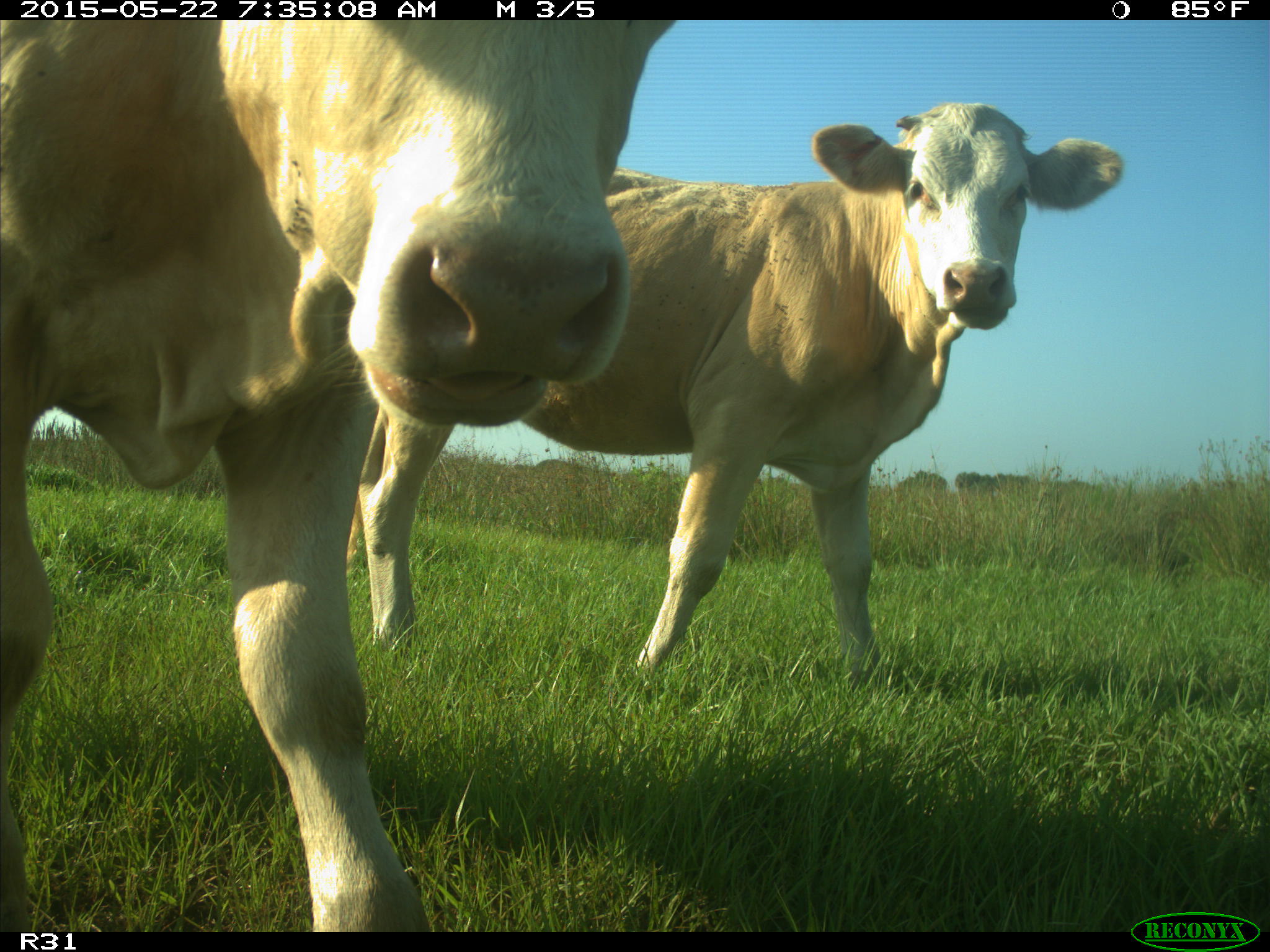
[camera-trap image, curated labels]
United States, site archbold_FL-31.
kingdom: Animalia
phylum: Chordata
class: Mammalia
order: Artiodactyla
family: Bovidae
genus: Bos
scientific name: Bos taurus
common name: domestic cow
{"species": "Bos taurus (domestic cow)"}